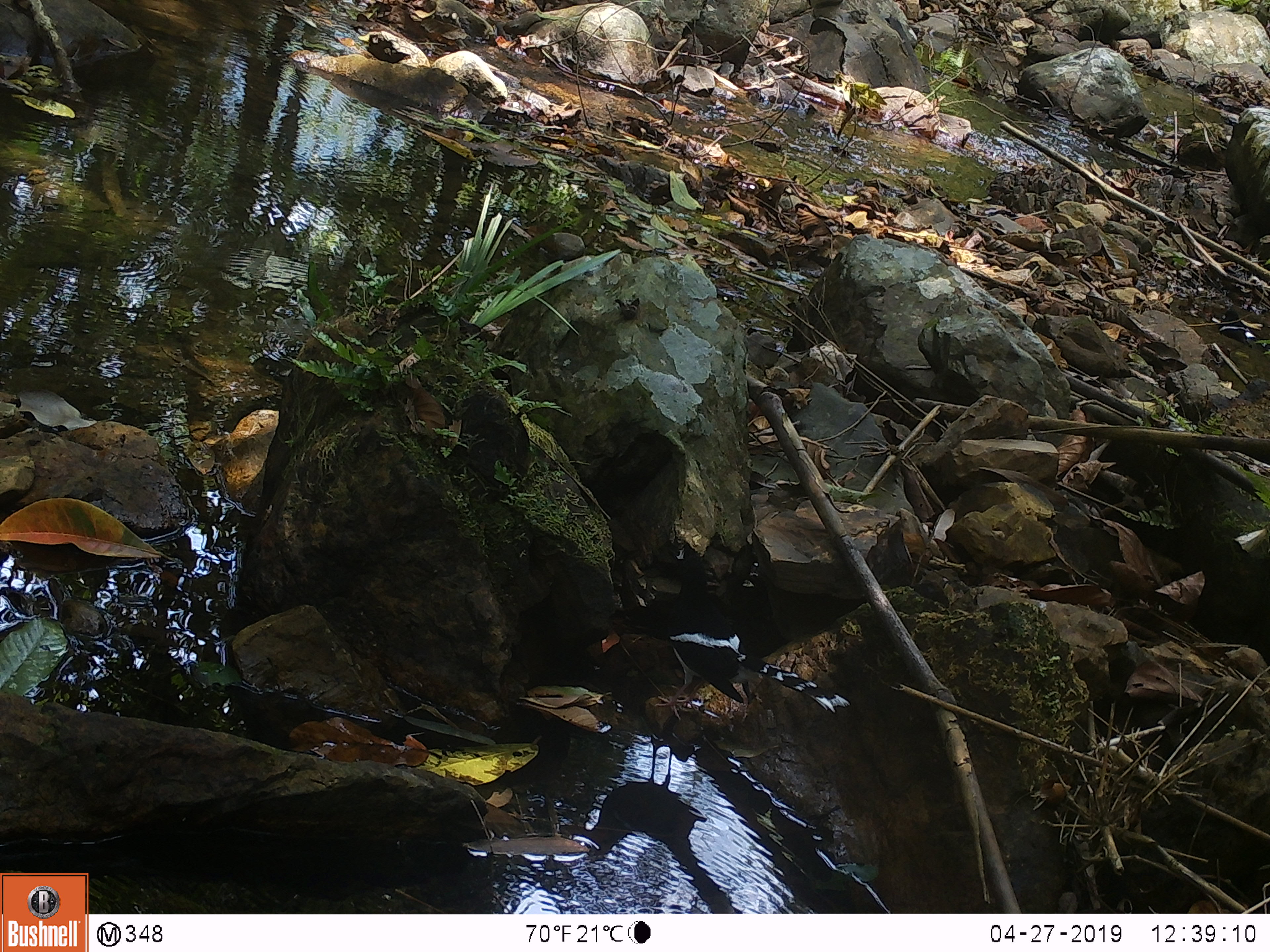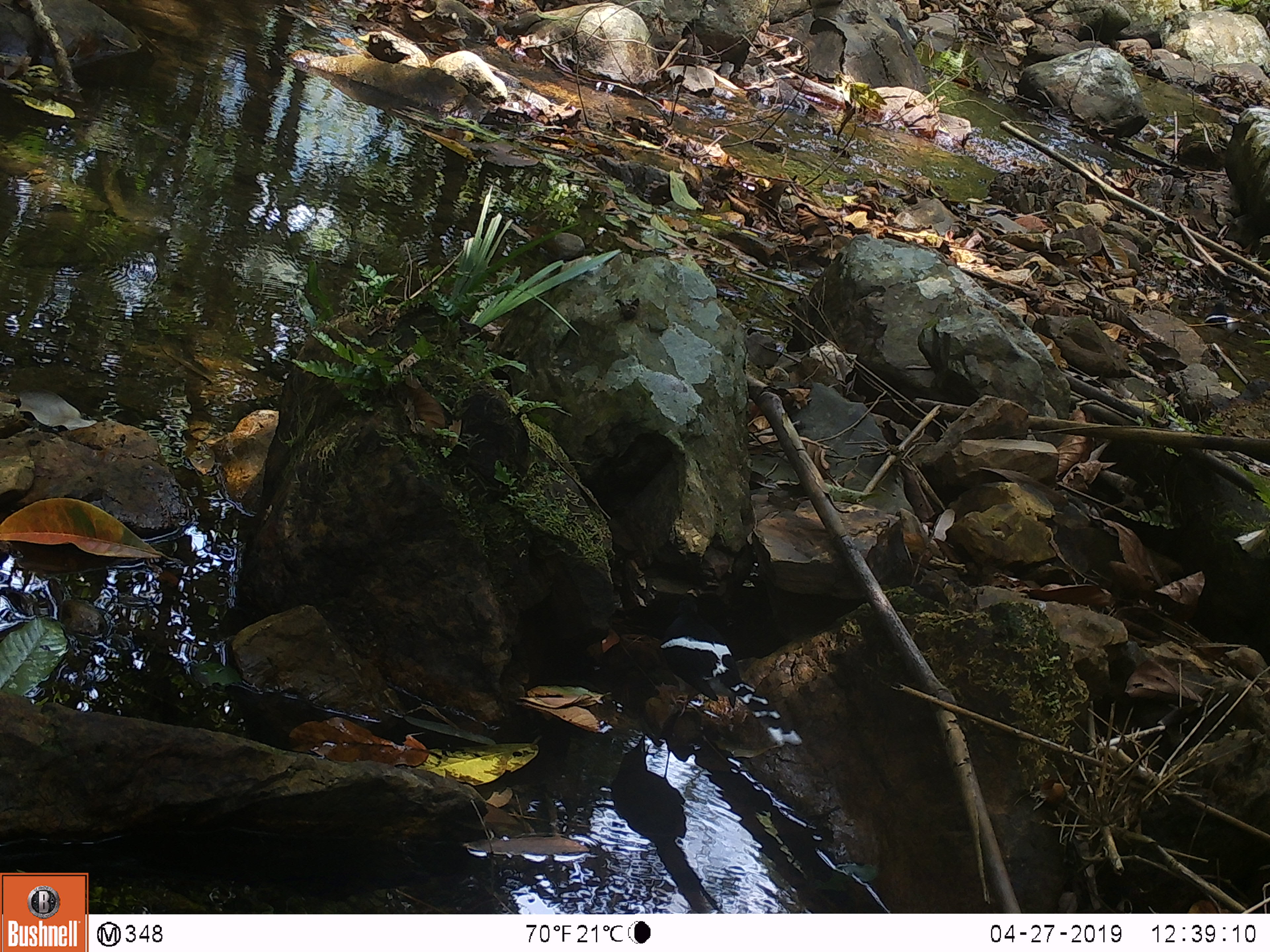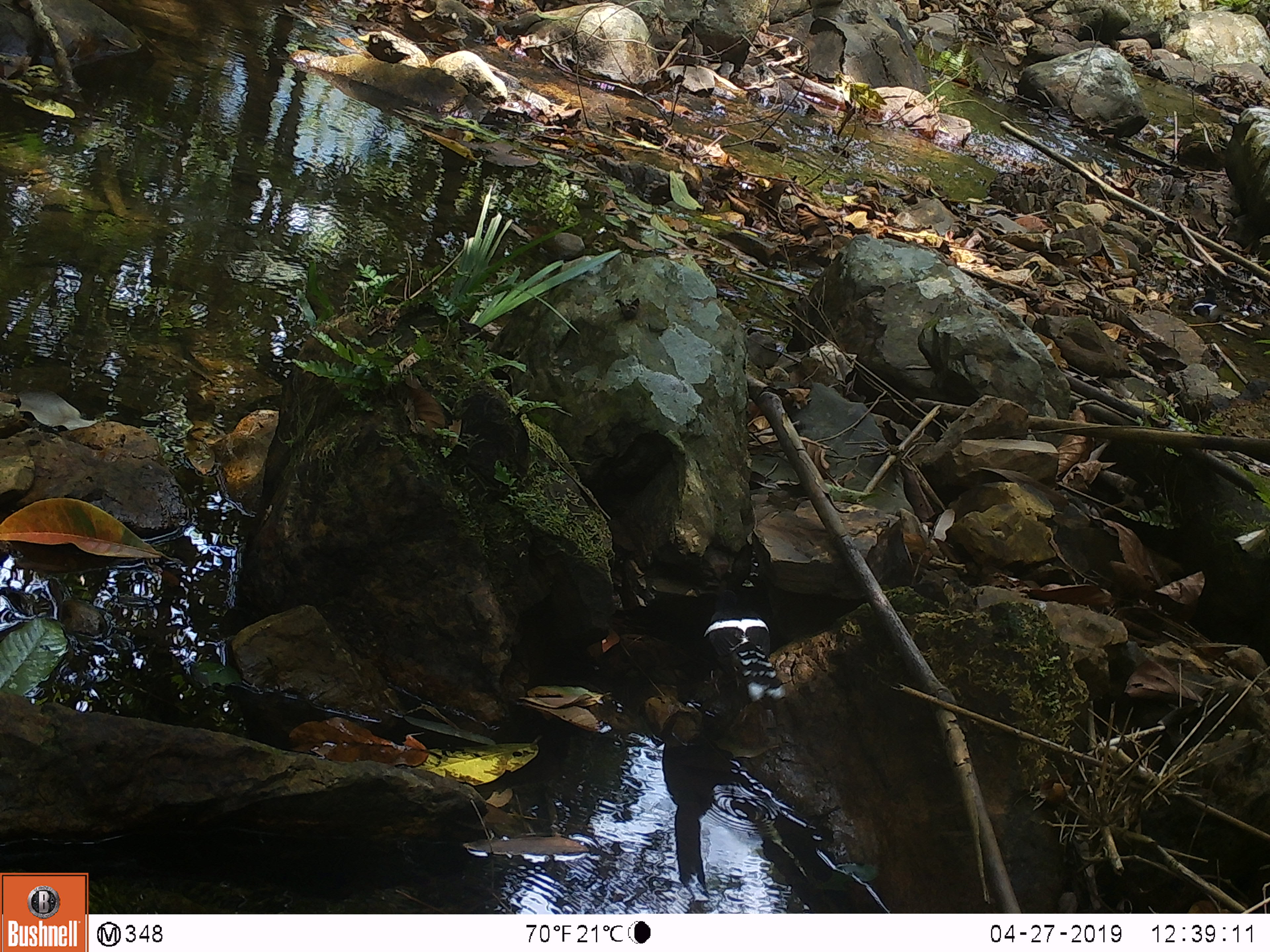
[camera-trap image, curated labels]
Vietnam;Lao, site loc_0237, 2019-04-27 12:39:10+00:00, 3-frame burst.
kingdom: Animalia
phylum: Chordata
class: Aves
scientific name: Aves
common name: bird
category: unidentified bird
Unidentified bird (bird) (Aves). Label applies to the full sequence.